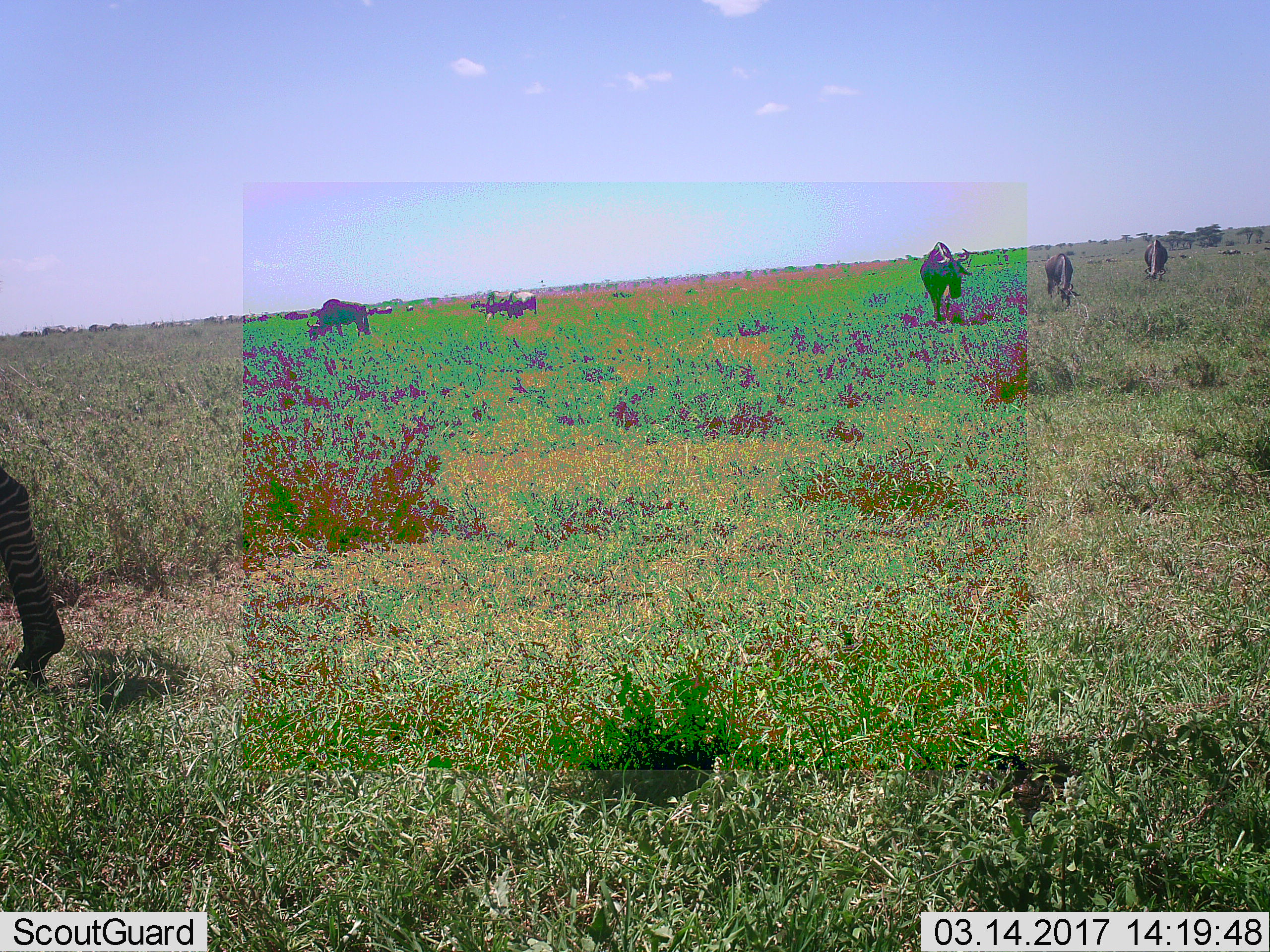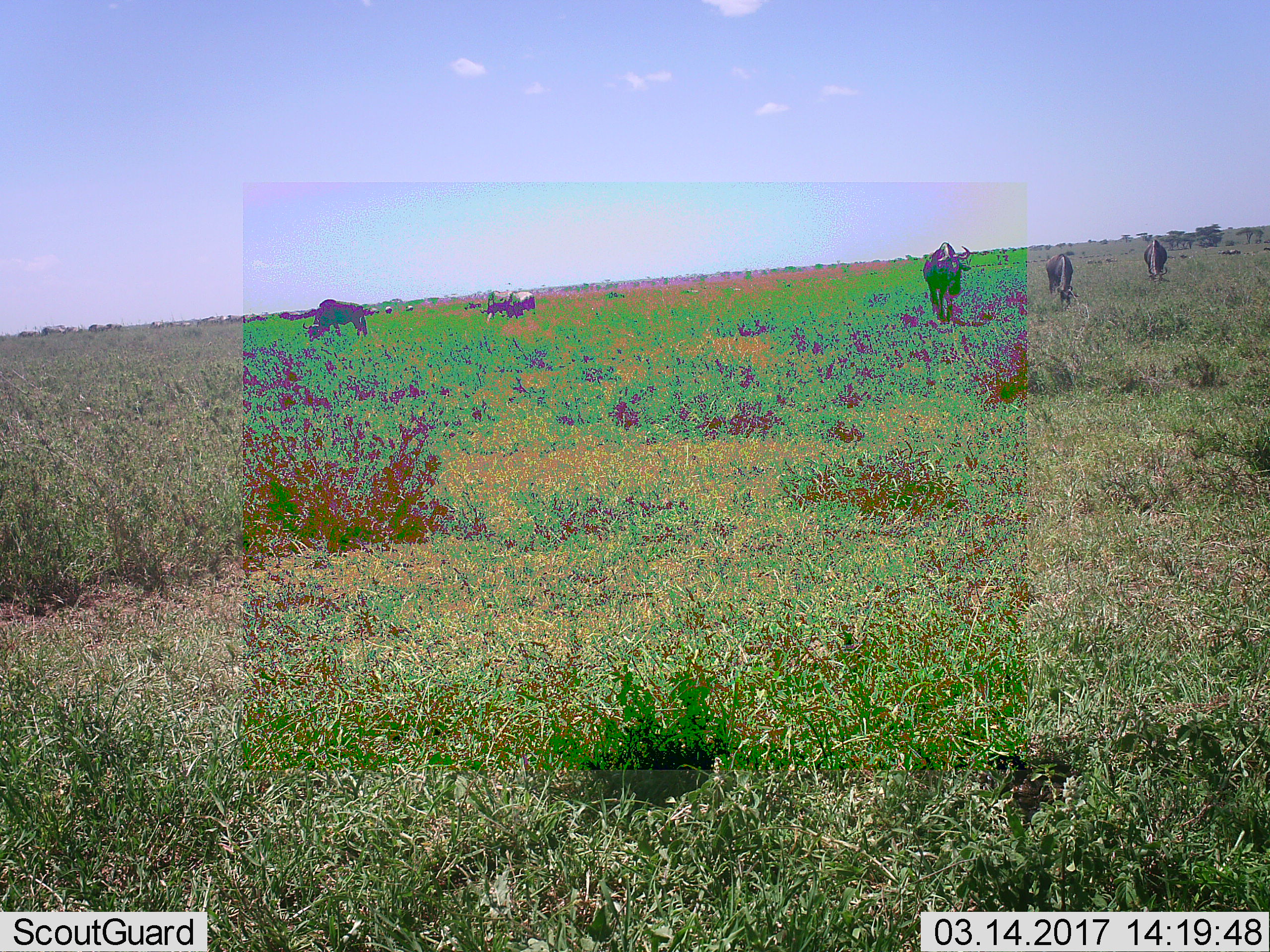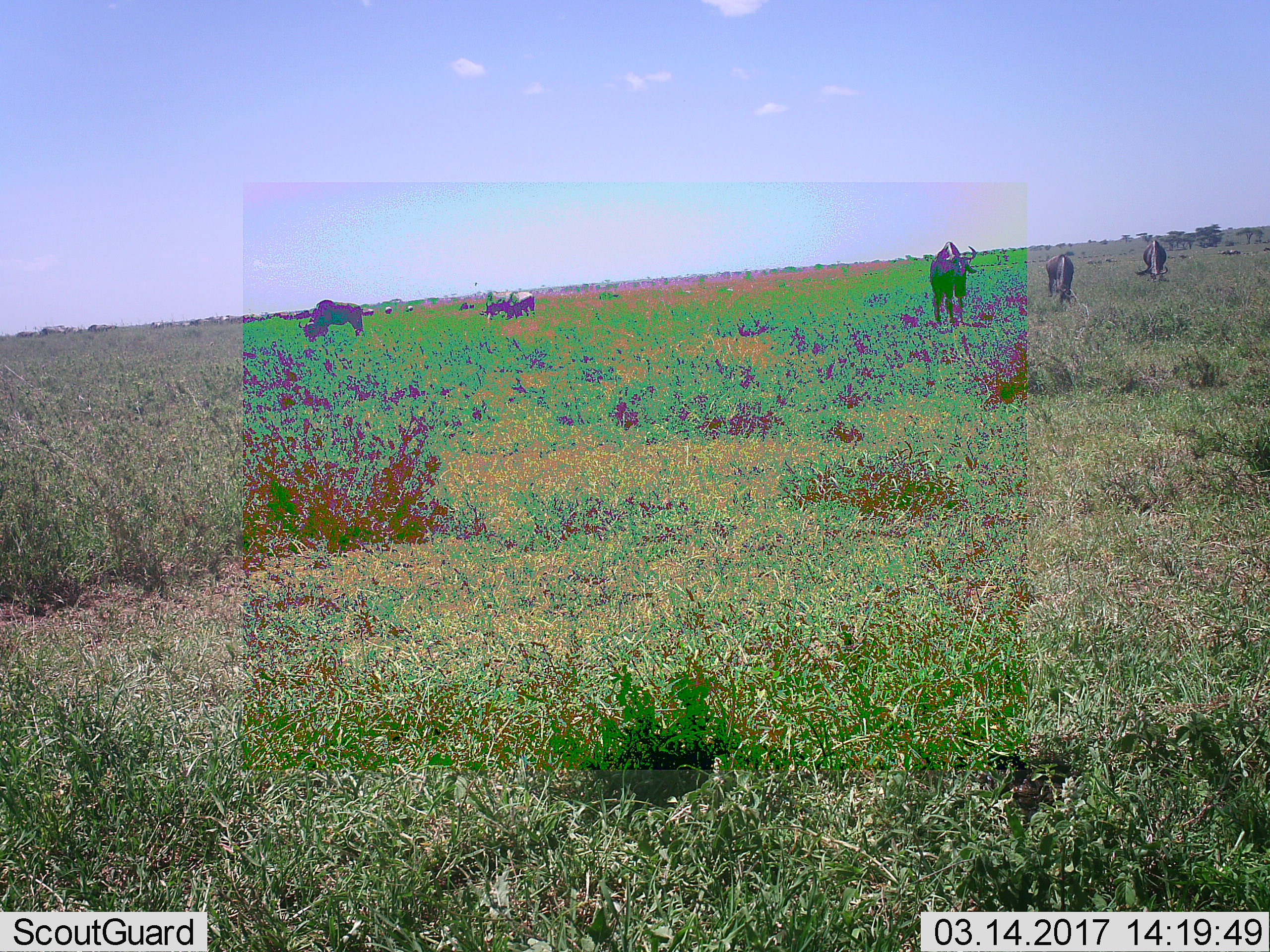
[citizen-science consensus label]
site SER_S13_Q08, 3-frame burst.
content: unidentified animal